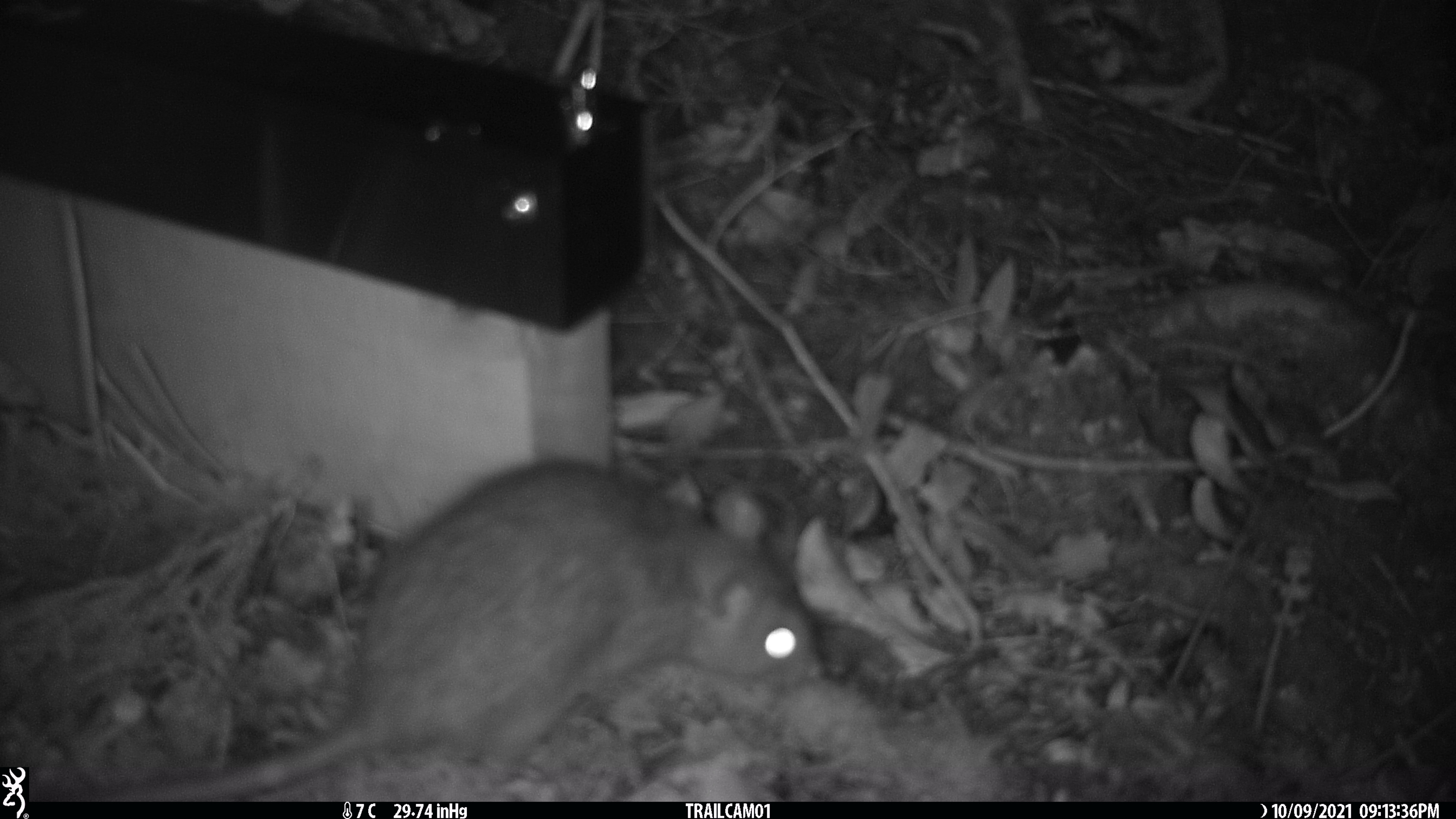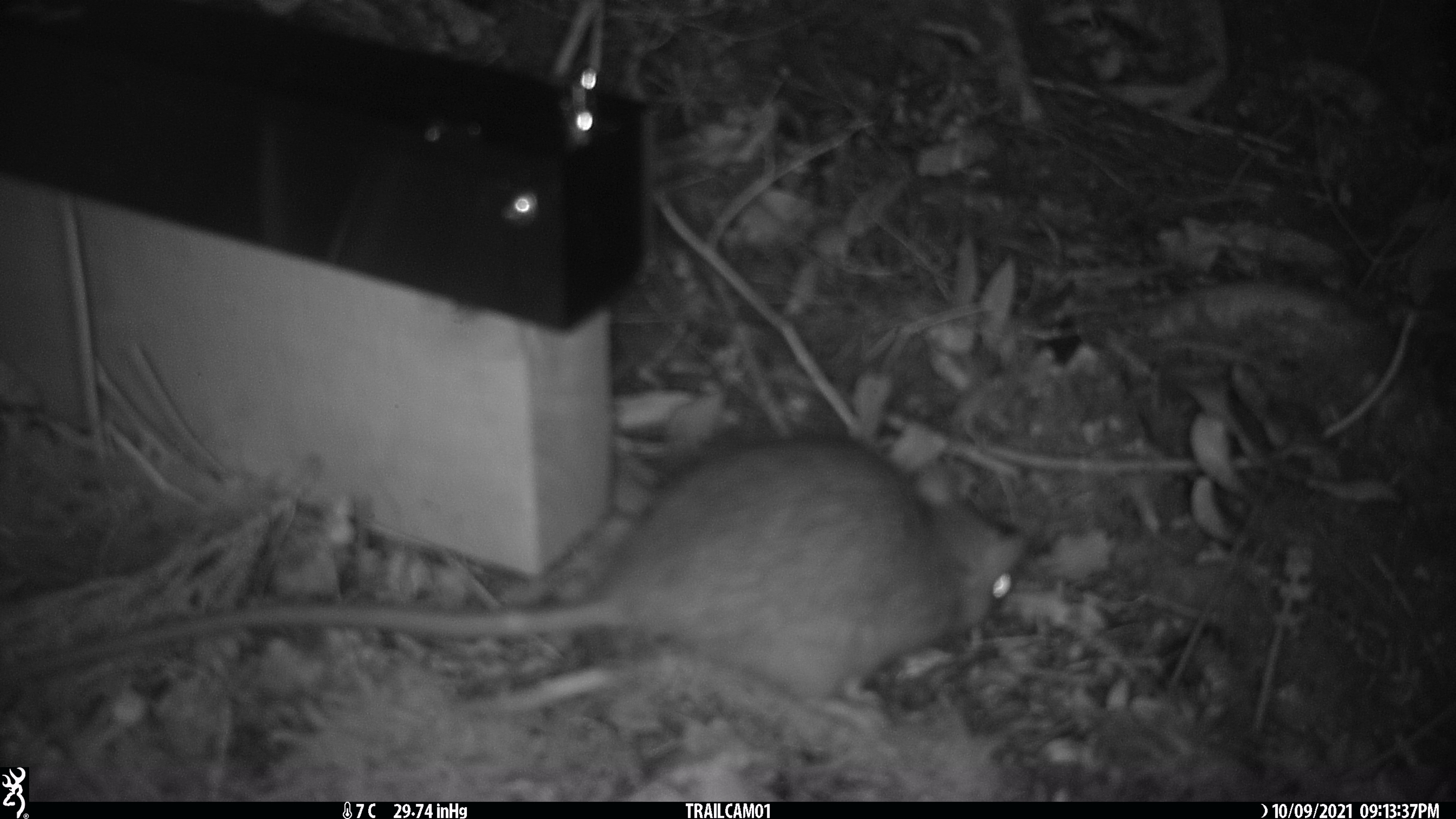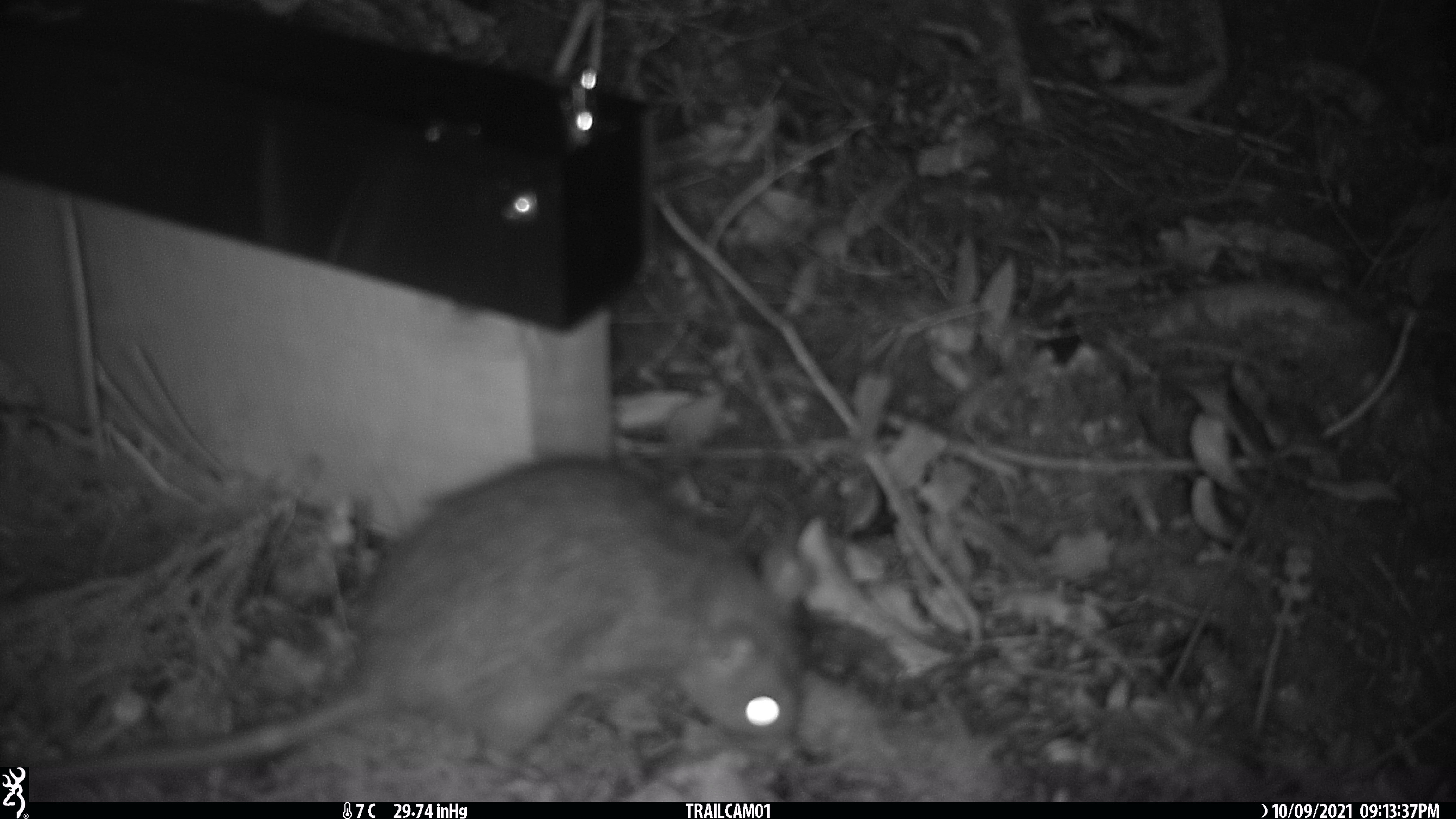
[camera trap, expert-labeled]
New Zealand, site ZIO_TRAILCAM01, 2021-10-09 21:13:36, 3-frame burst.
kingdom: Animalia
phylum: Chordata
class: Mammalia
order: Rodentia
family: Muridae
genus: Rattus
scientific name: Rattus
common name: rat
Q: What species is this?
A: Rat (Rattus).